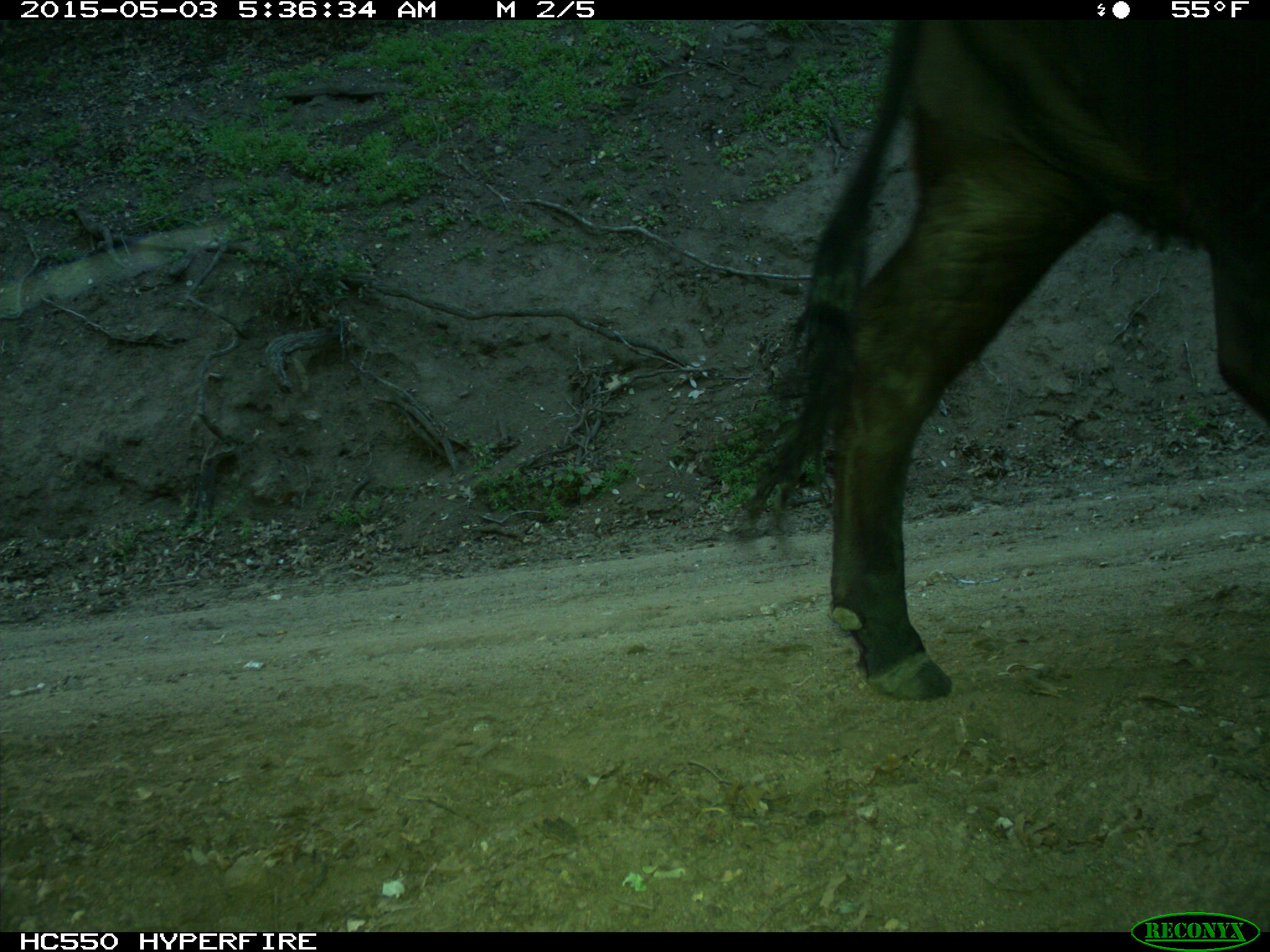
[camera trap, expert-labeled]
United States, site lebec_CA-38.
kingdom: Animalia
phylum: Chordata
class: Mammalia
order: Artiodactyla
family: Bovidae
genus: Bos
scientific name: Bos taurus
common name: domestic cow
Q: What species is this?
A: Bos taurus (domestic cow).